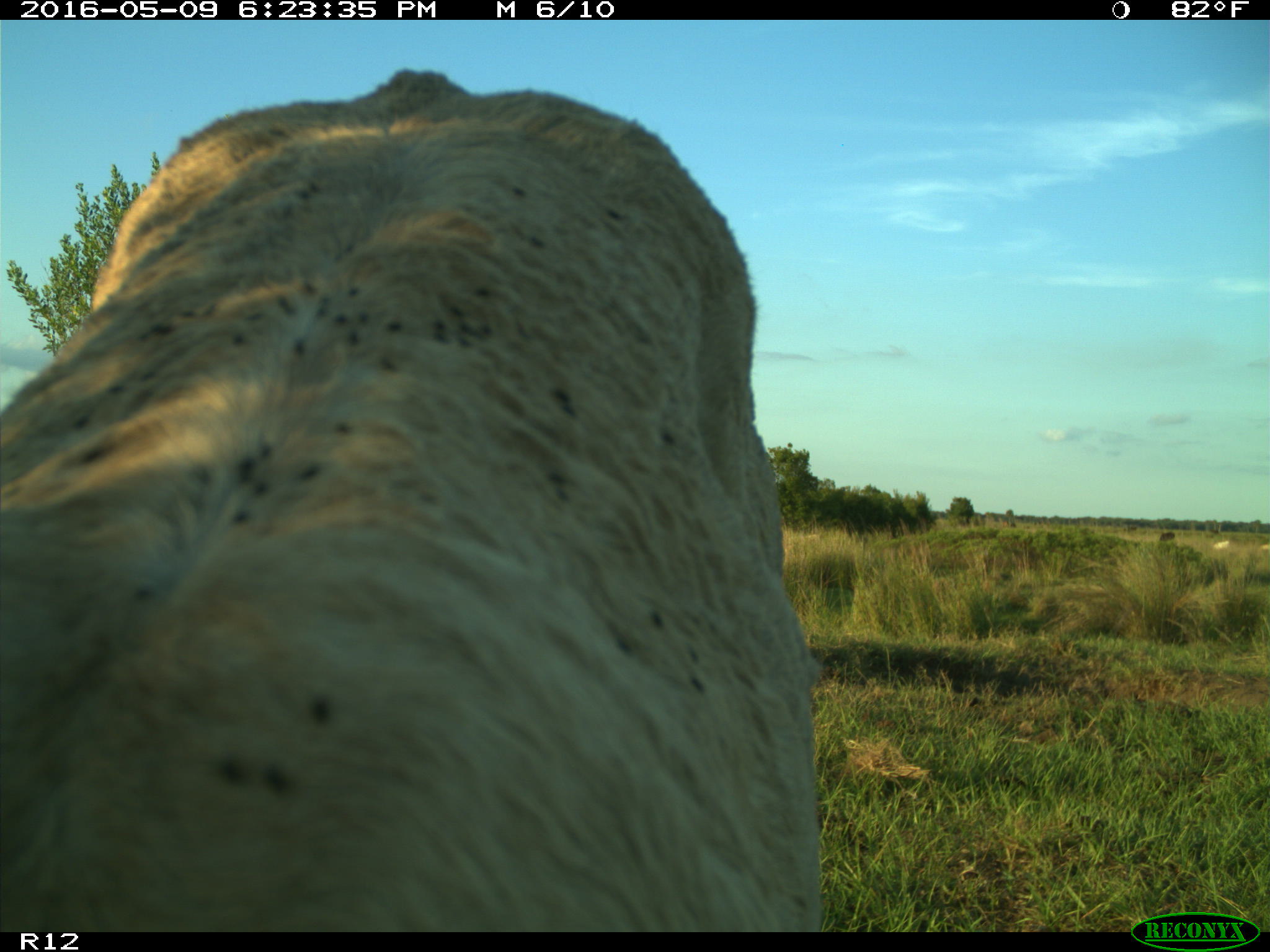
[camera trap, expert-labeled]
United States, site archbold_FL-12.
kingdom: Animalia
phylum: Chordata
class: Mammalia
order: Artiodactyla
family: Bovidae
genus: Bos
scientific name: Bos taurus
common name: domestic cow